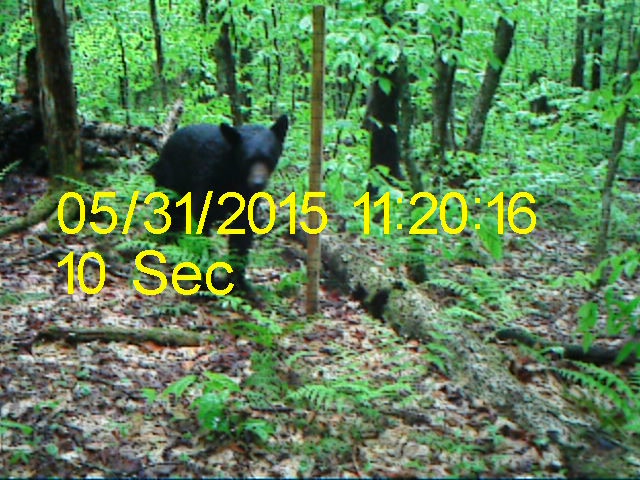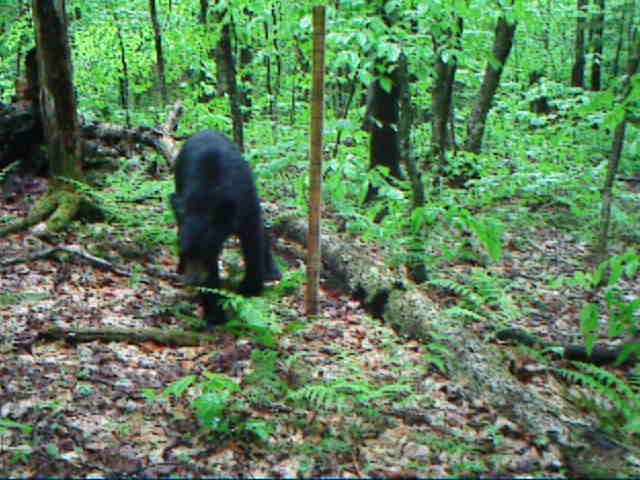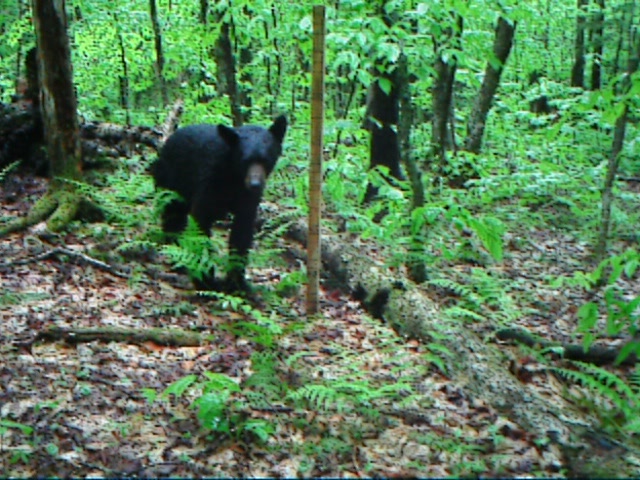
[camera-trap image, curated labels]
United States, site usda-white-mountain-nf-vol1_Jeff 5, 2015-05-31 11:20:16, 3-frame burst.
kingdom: Animalia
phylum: Chordata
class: Mammalia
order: Carnivora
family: Ursidae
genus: Ursus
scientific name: Ursus americanus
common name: black bear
Black bear (Ursus americanus).